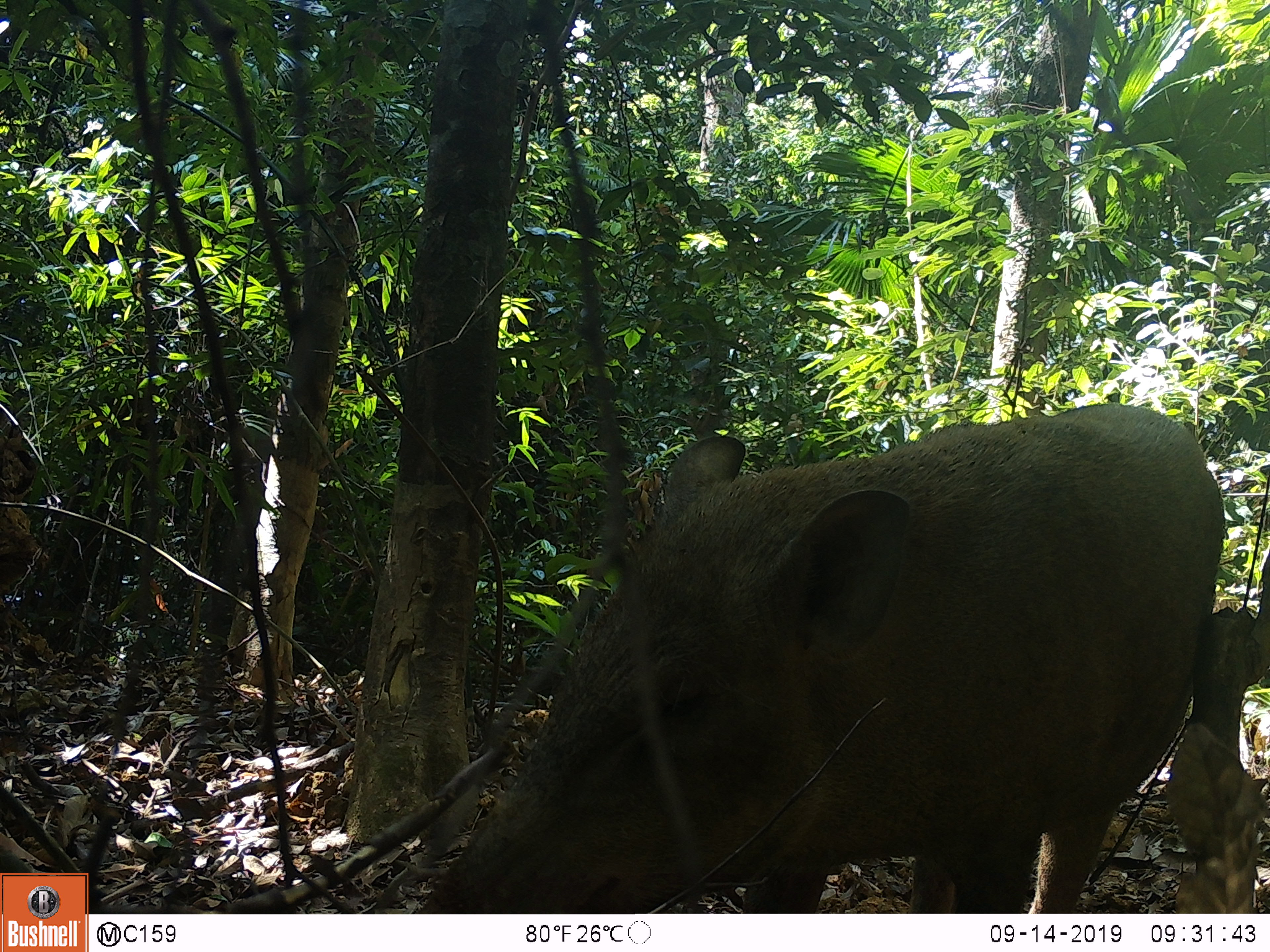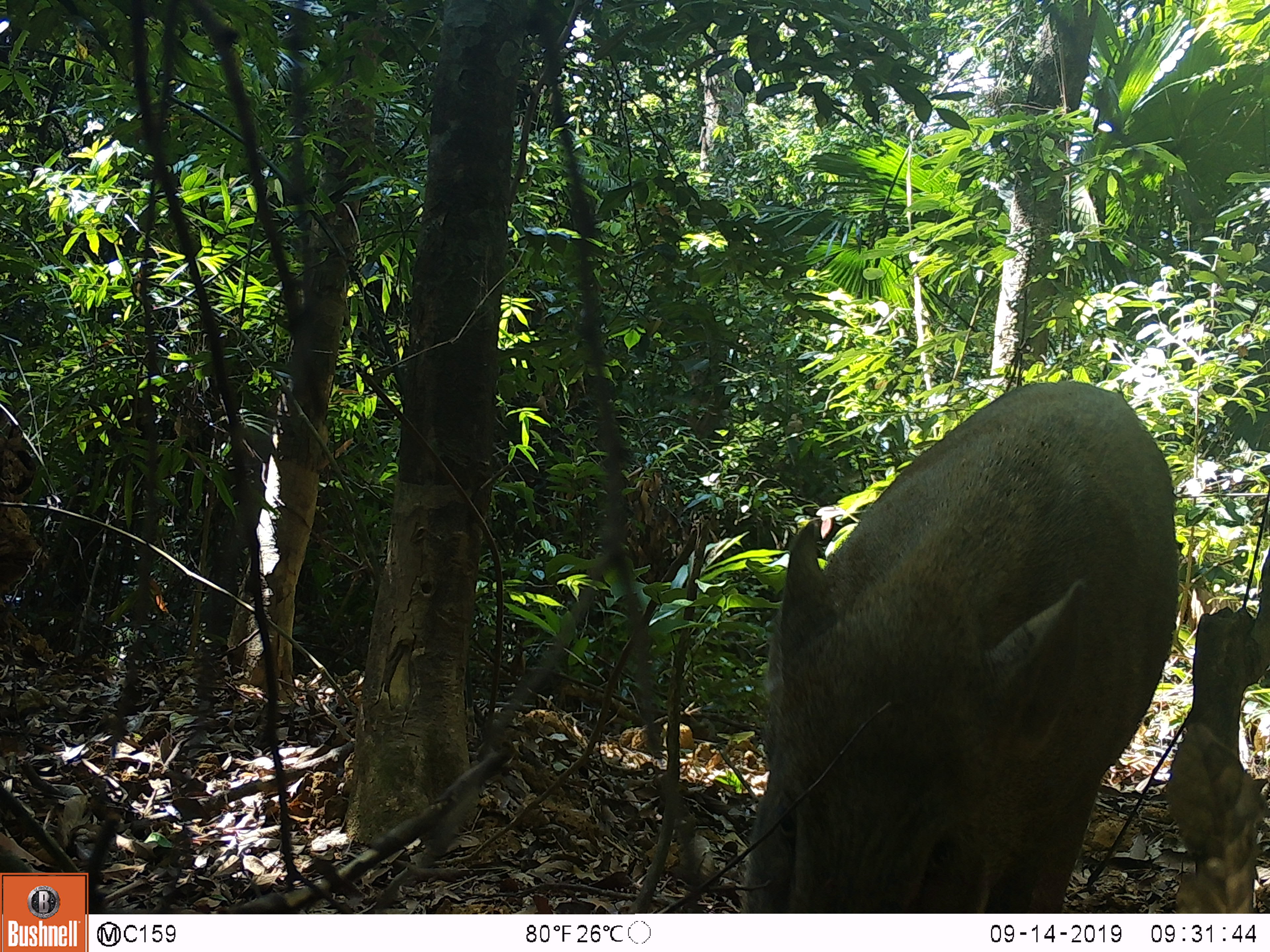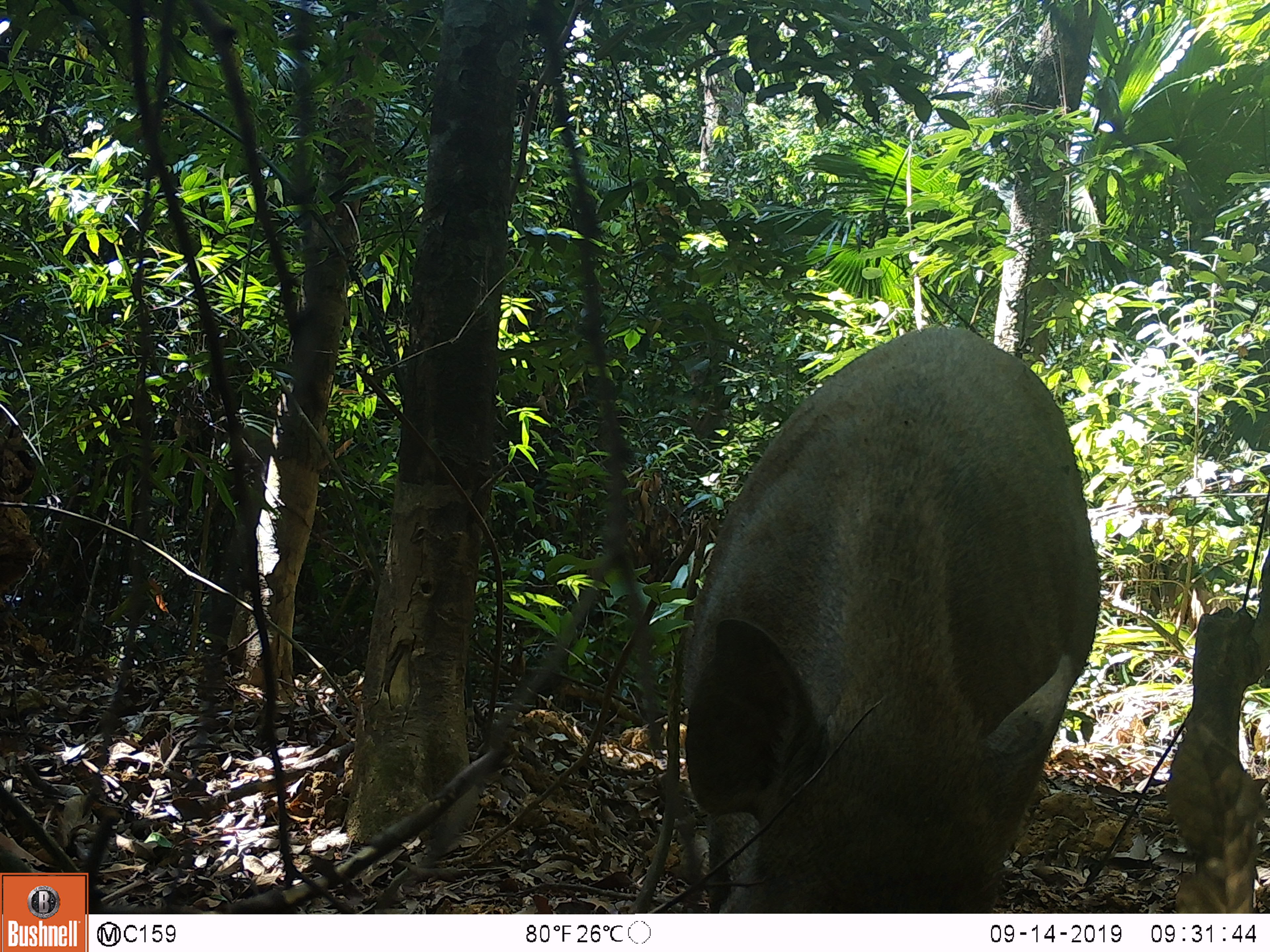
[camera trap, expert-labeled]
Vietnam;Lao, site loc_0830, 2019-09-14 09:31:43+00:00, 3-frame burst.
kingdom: Animalia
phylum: Chordata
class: Mammalia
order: Artiodactyla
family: Suidae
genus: Sus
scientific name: Sus scrofa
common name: eurasian wild pig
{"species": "eurasian wild pig (Sus scrofa)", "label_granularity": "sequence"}